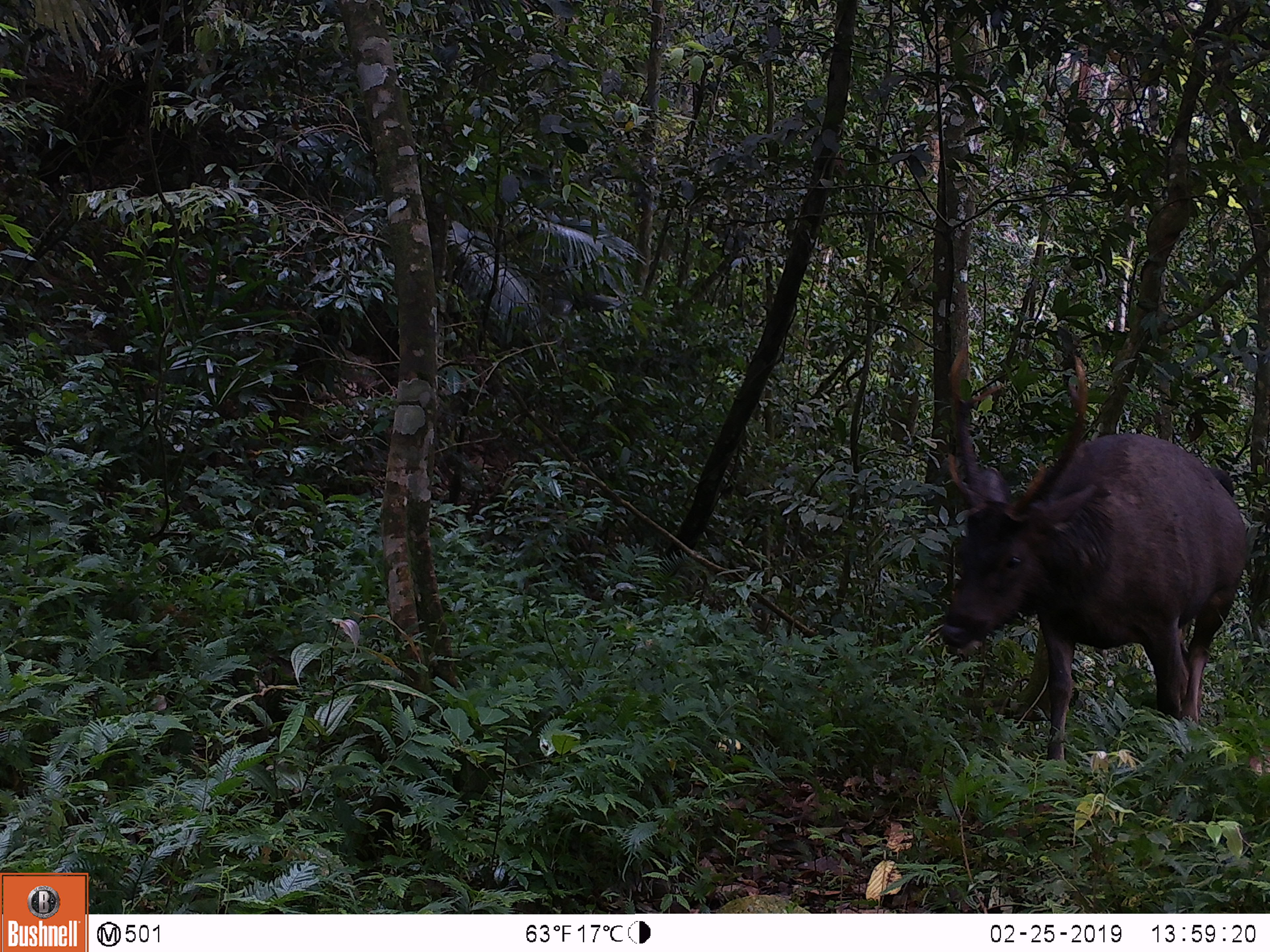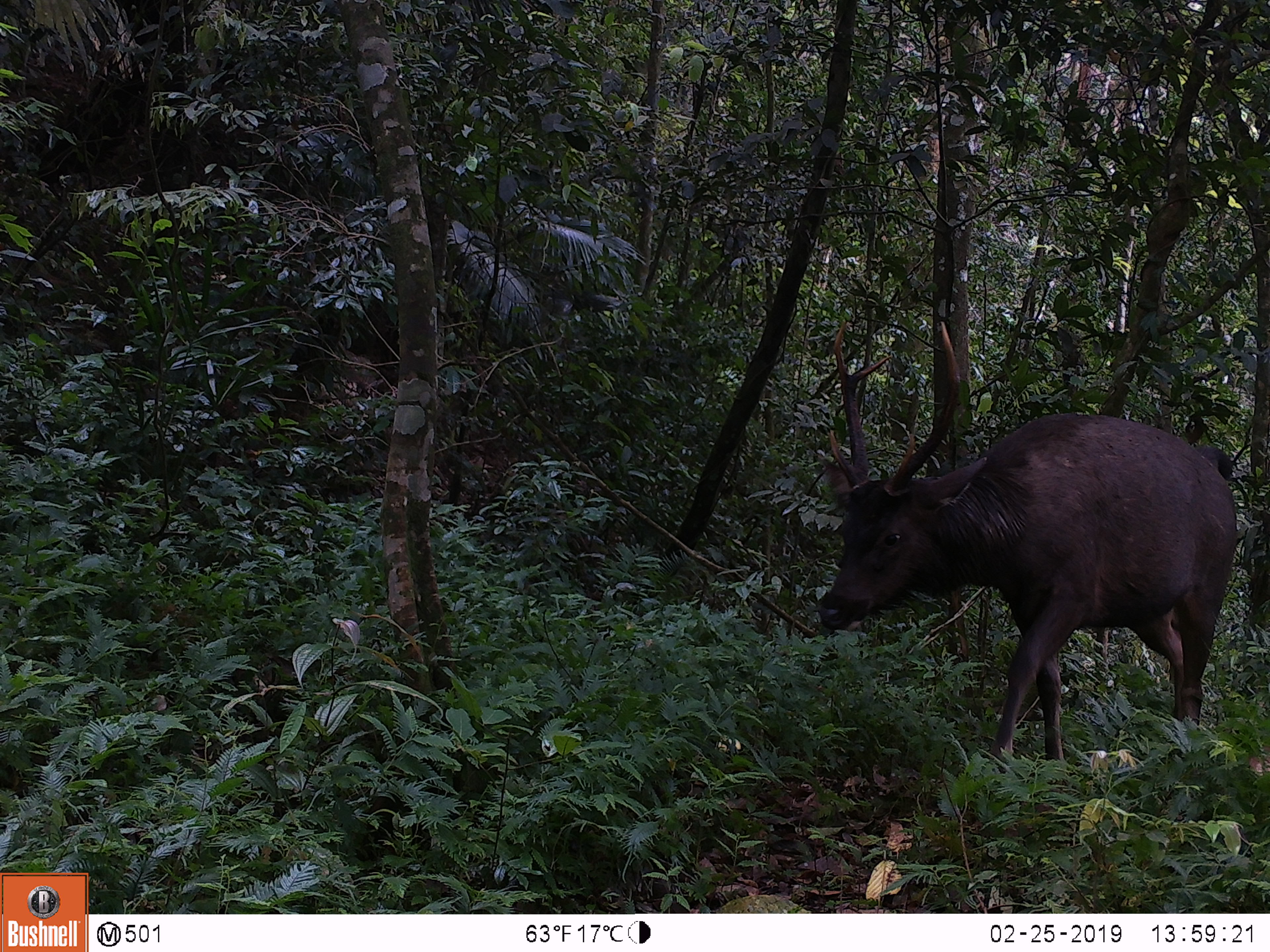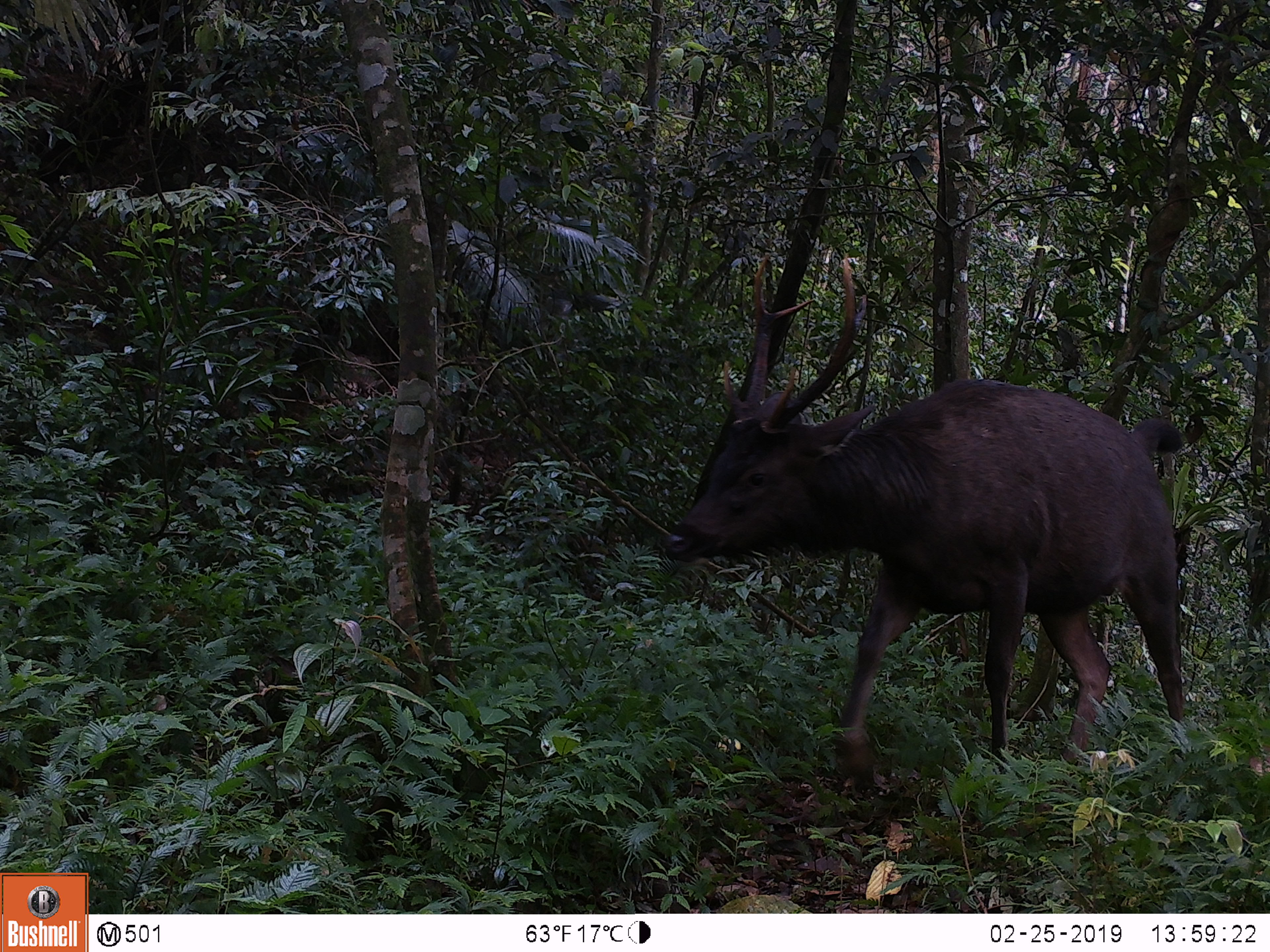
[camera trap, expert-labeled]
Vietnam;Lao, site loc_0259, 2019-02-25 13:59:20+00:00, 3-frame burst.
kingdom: Animalia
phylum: Chordata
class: Mammalia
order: Artiodactyla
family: Cervidae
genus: Rusa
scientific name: Rusa unicolor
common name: sambar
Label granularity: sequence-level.